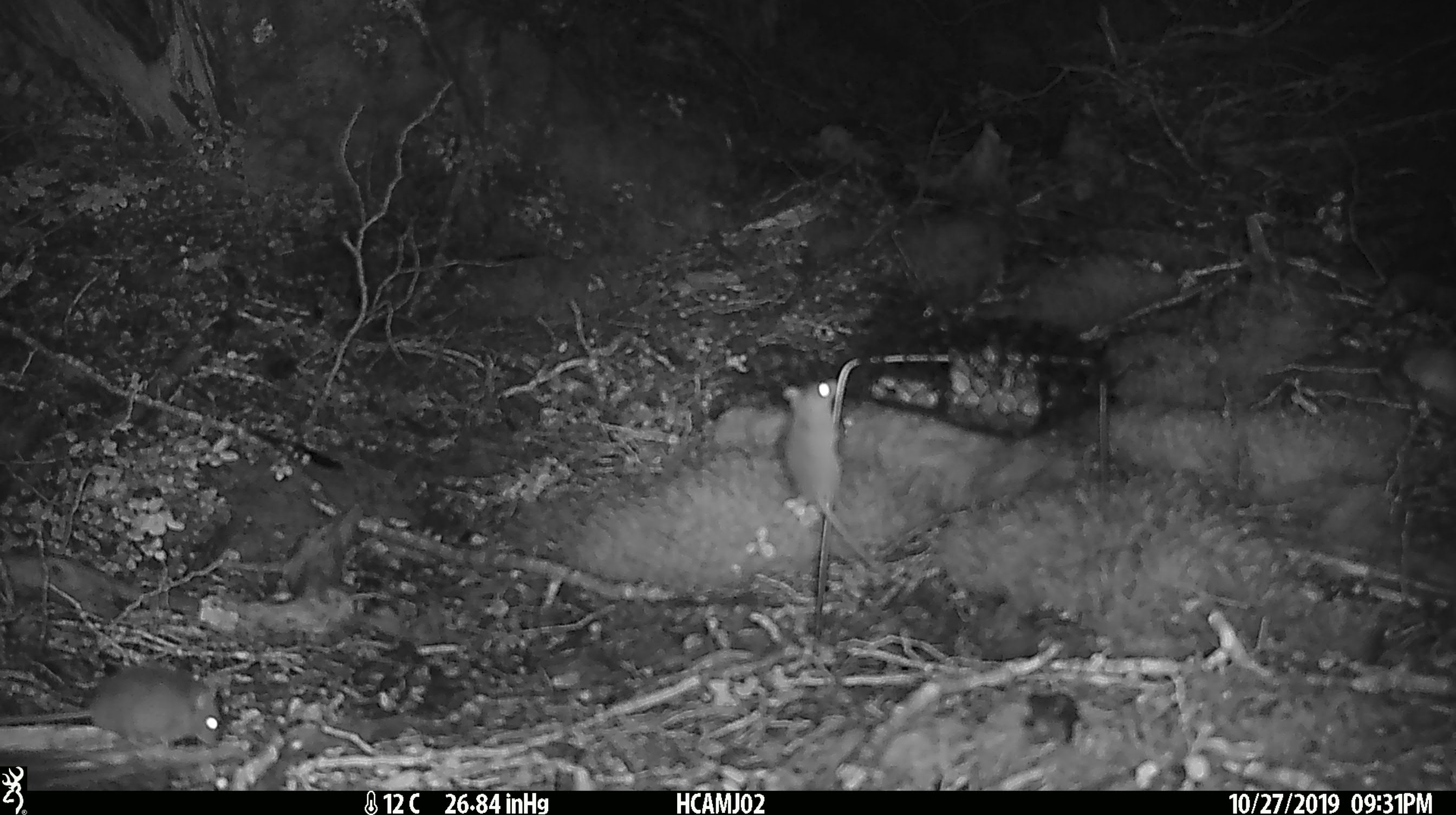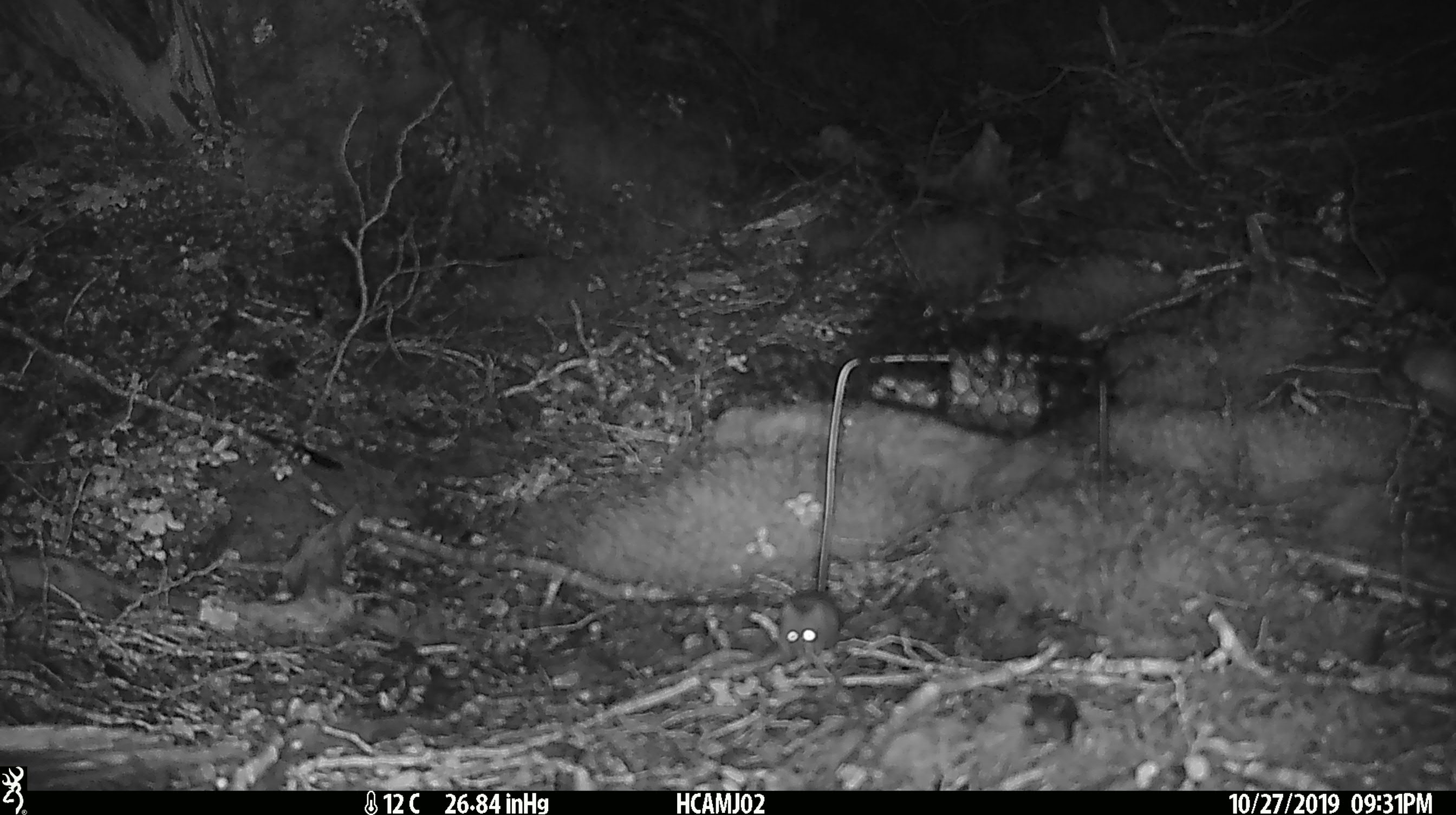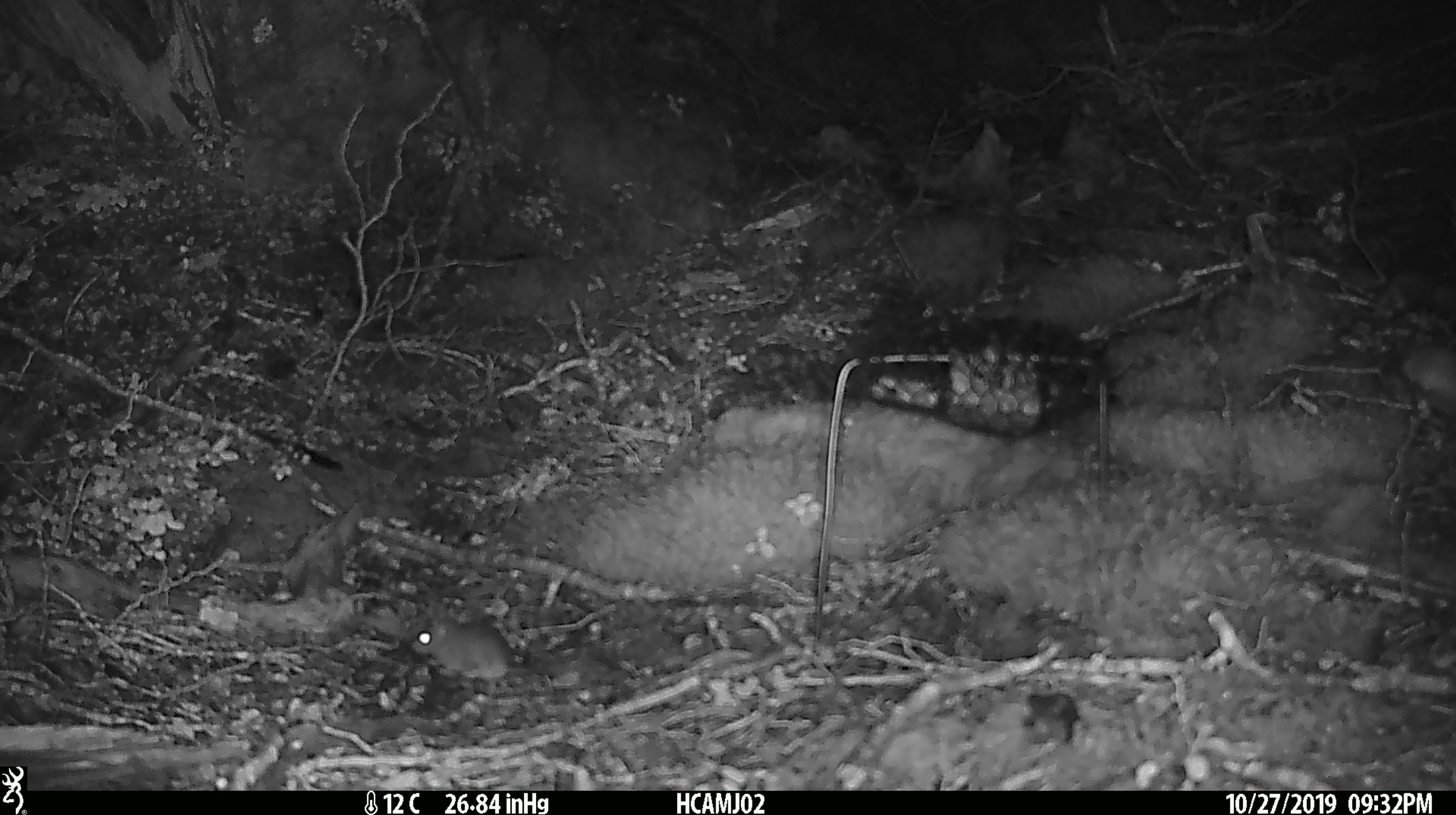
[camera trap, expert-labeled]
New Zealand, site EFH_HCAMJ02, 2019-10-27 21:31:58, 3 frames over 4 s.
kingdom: Animalia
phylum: Chordata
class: Mammalia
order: Rodentia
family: Muridae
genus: Mus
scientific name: Mus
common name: mouse